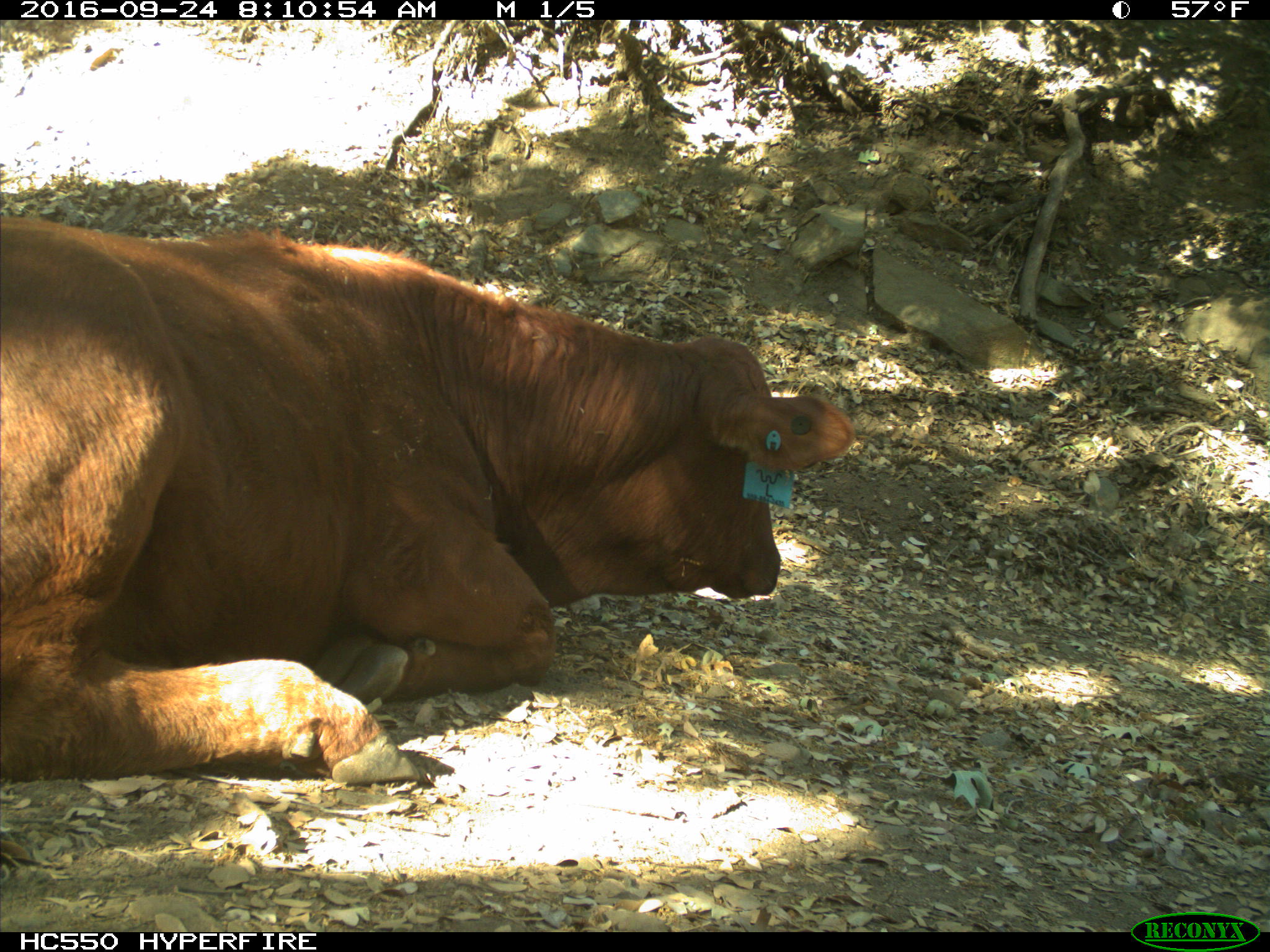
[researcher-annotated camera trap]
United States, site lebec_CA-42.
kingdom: Animalia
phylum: Chordata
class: Mammalia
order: Artiodactyla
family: Bovidae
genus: Bos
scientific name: Bos taurus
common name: domestic cow